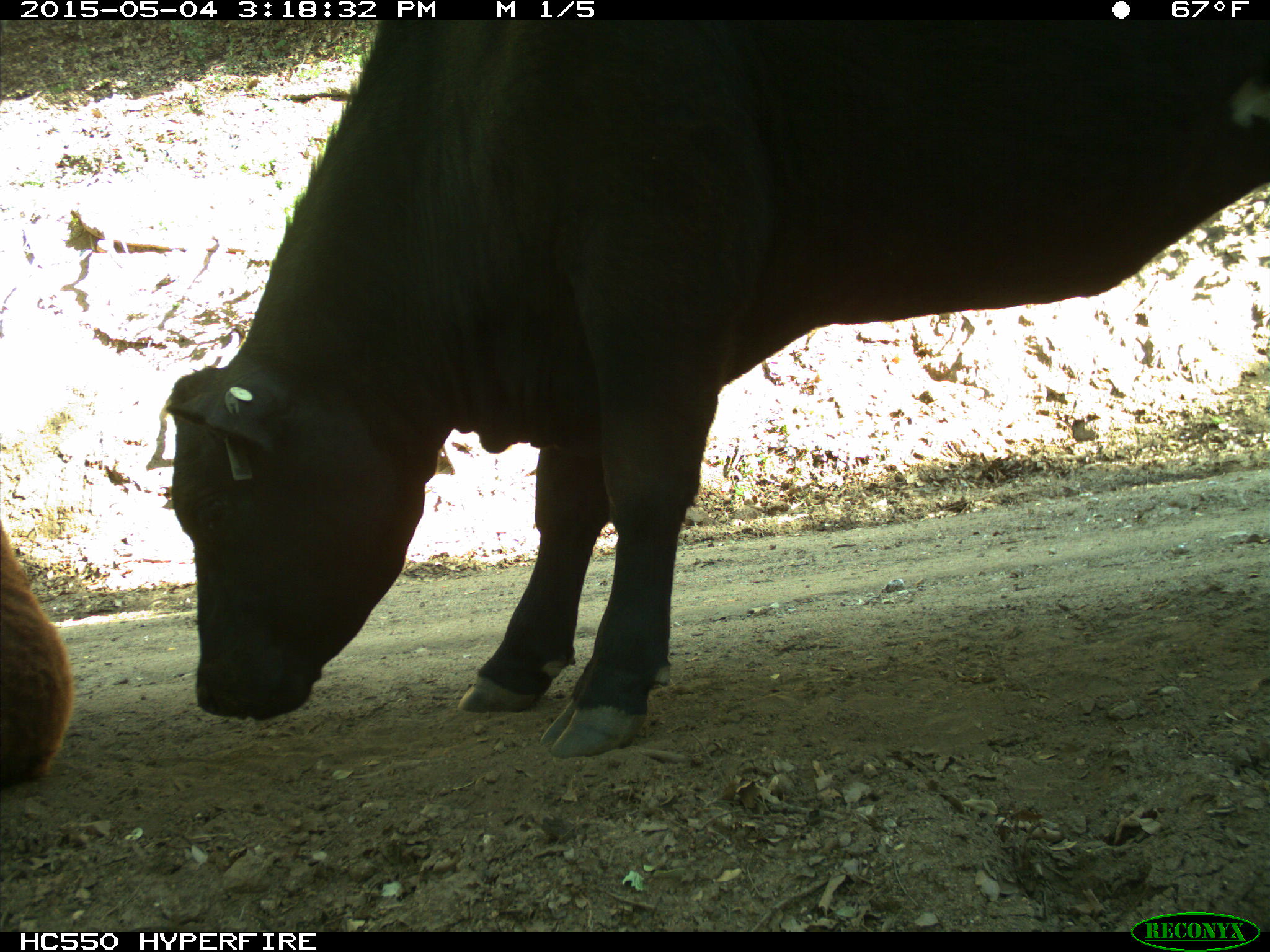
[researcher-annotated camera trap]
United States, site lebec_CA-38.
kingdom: Animalia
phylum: Chordata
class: Mammalia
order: Artiodactyla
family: Bovidae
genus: Bos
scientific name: Bos taurus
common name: domestic cow